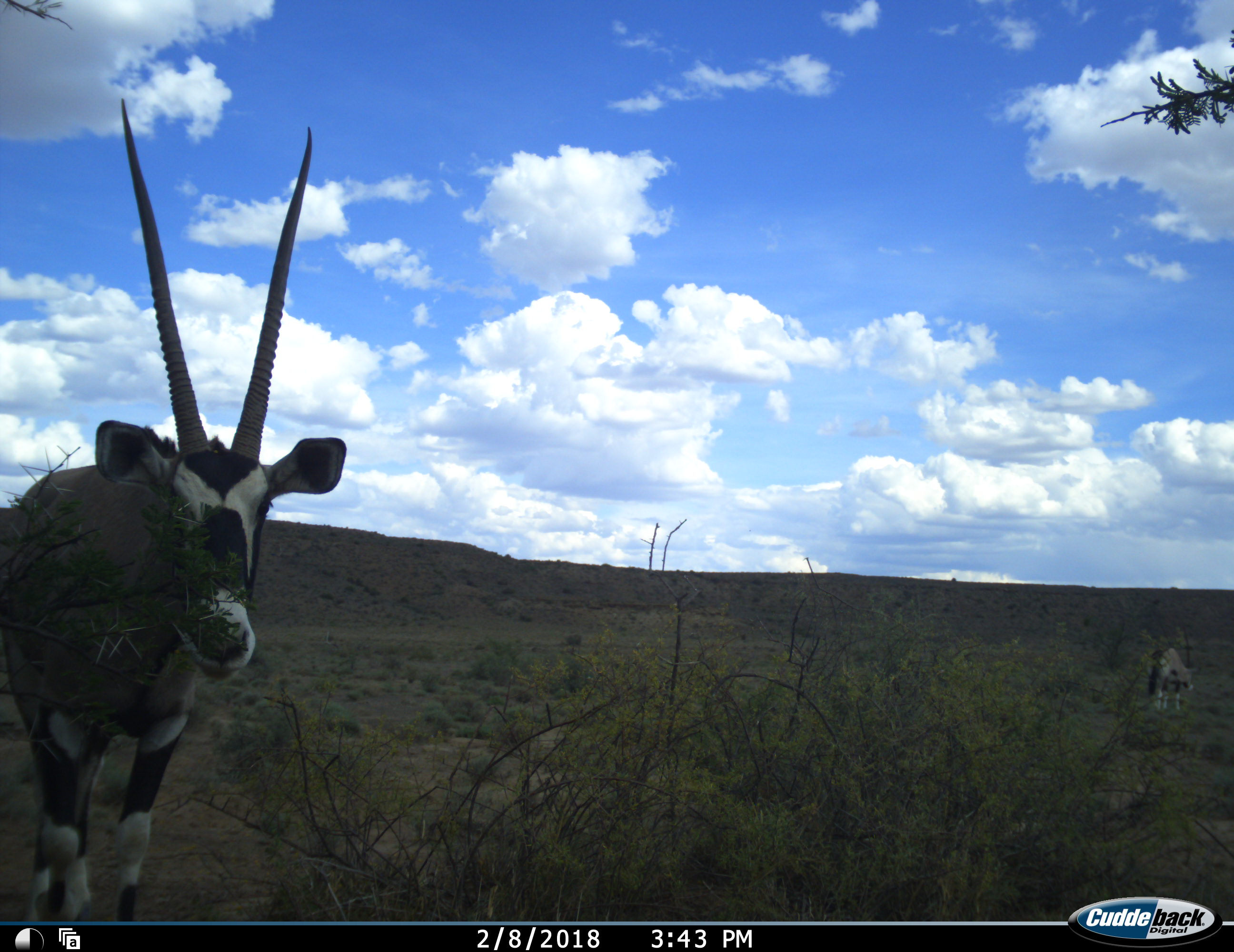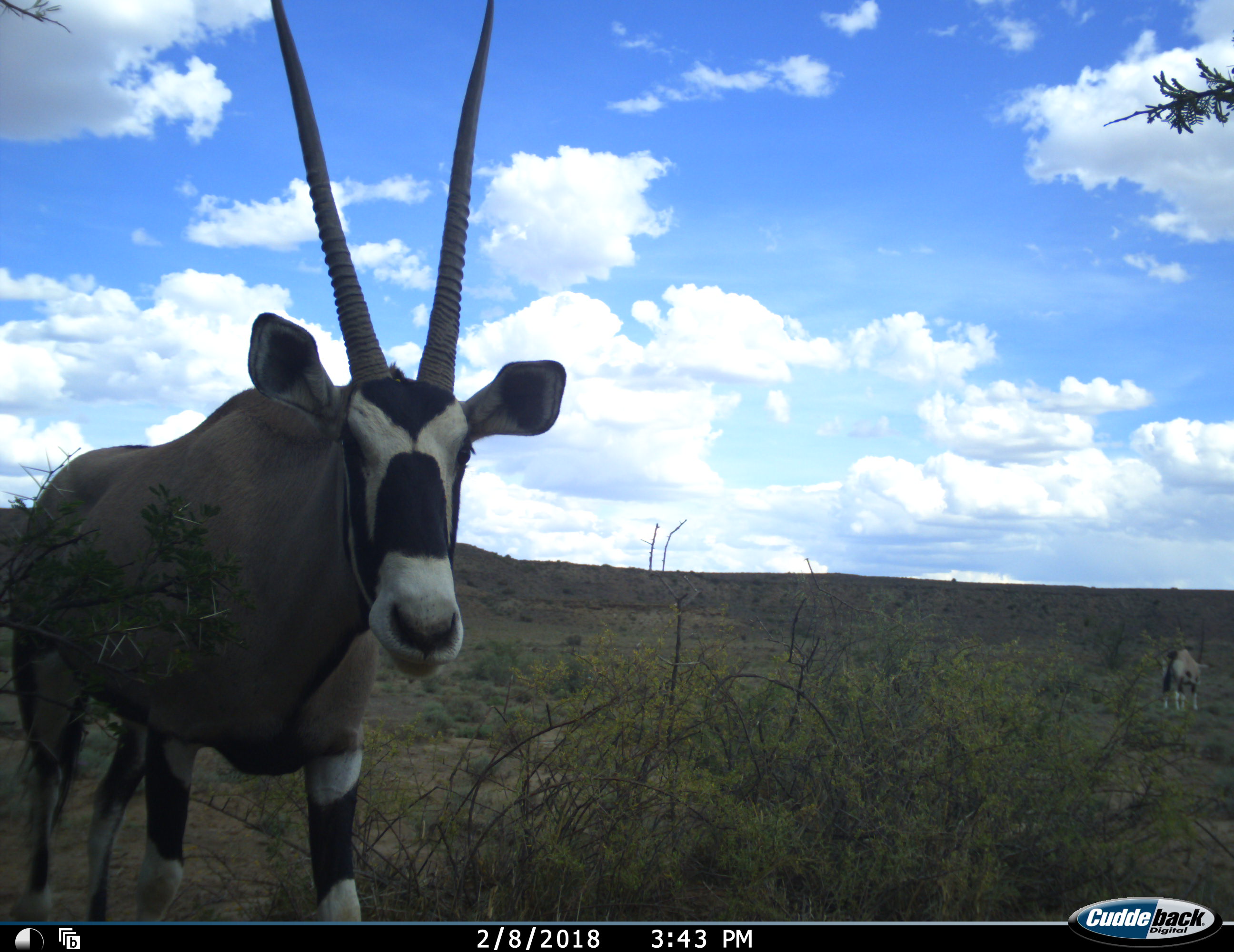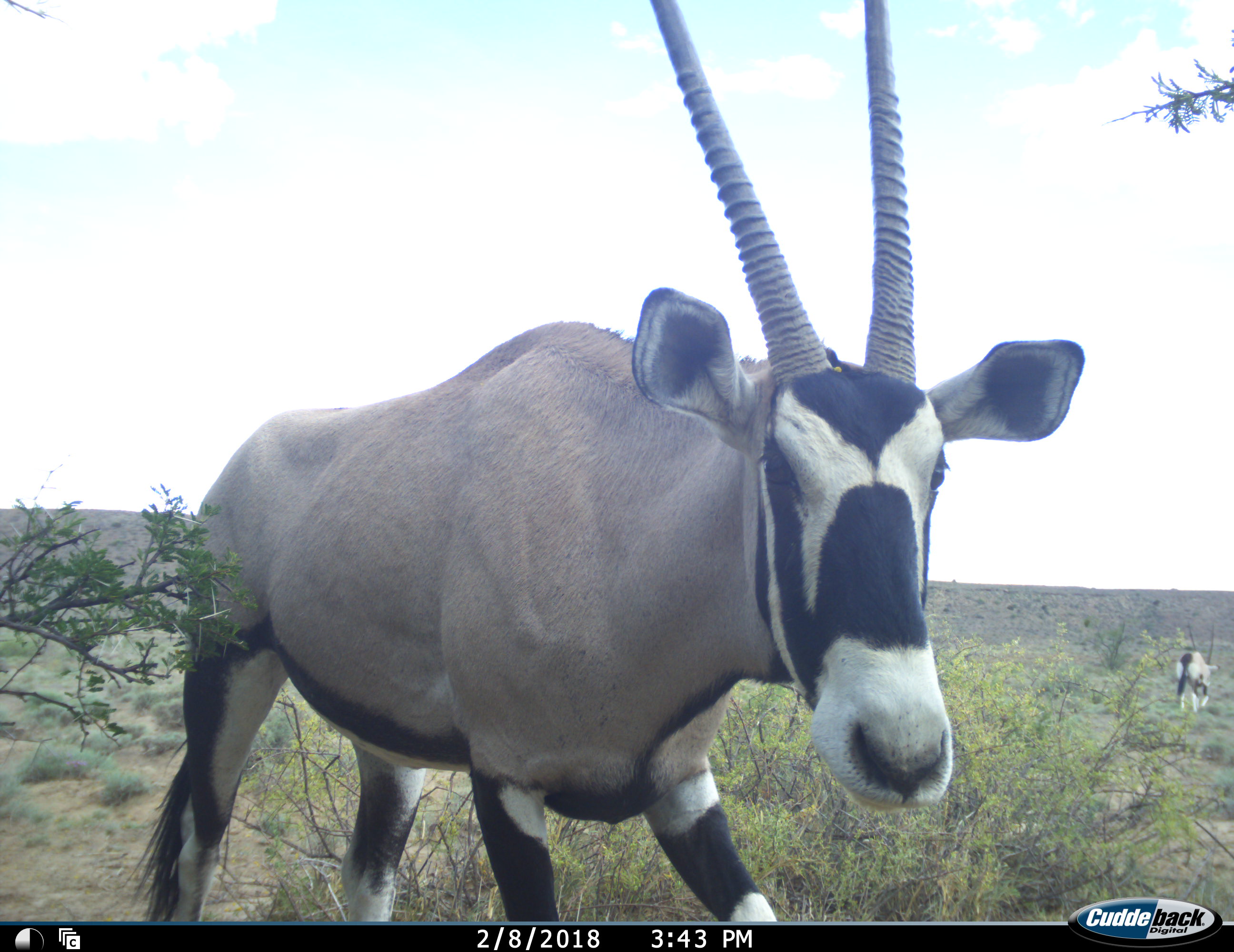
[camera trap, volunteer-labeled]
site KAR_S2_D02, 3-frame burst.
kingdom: Animalia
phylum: Chordata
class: Mammalia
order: Artiodactyla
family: Bovidae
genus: Oryx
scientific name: Oryx gazella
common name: gemsbok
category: oryx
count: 2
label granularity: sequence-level